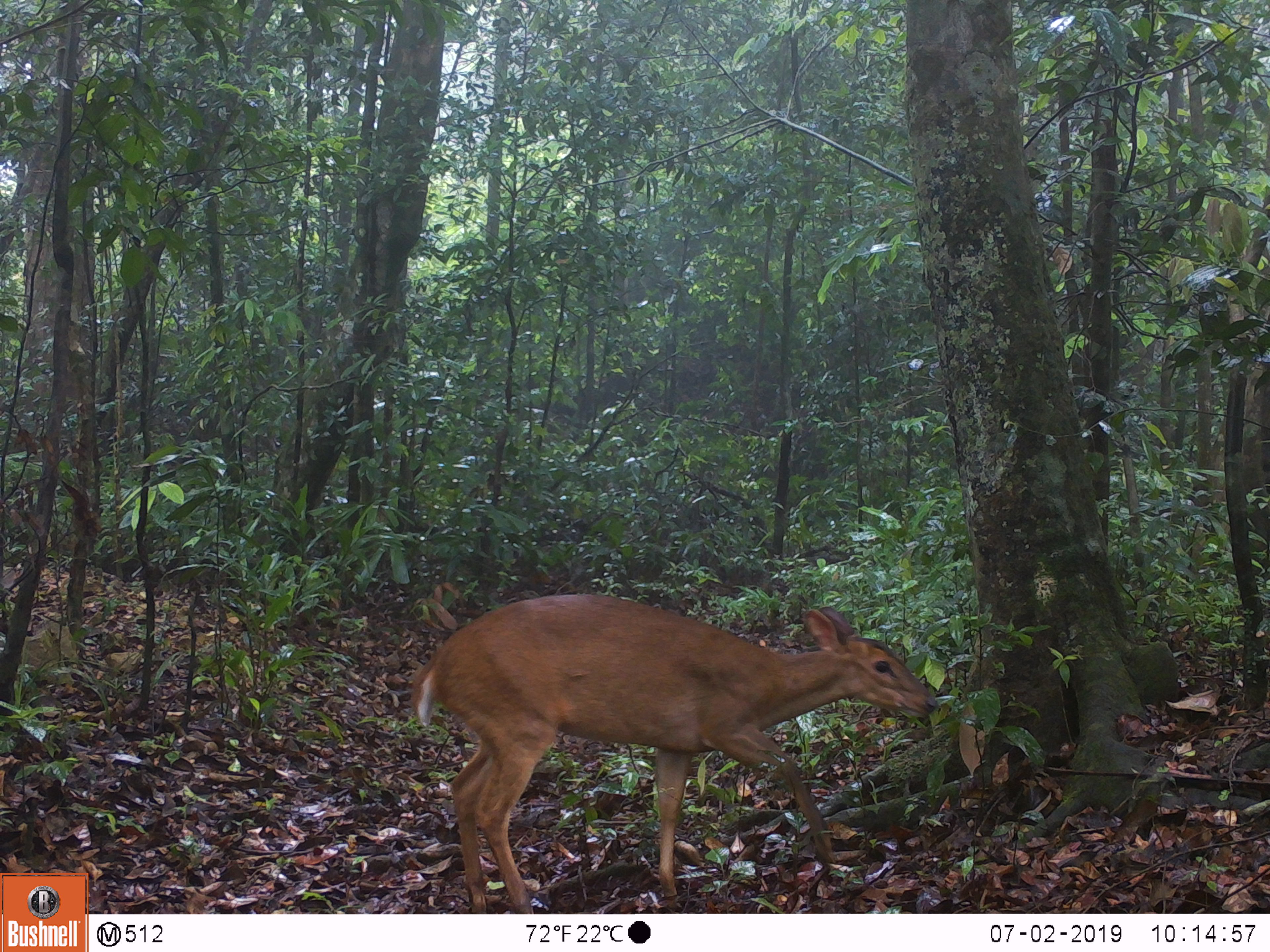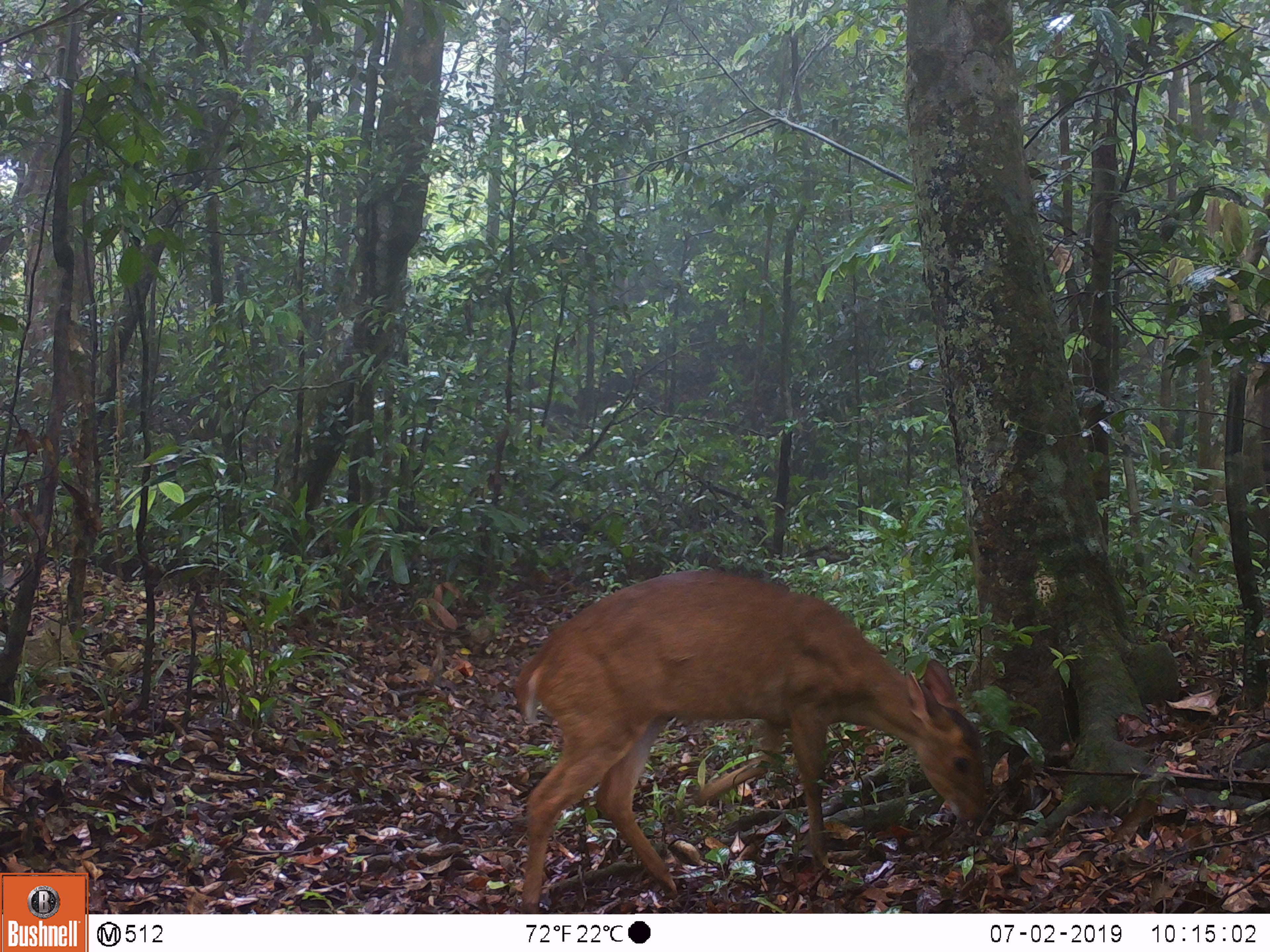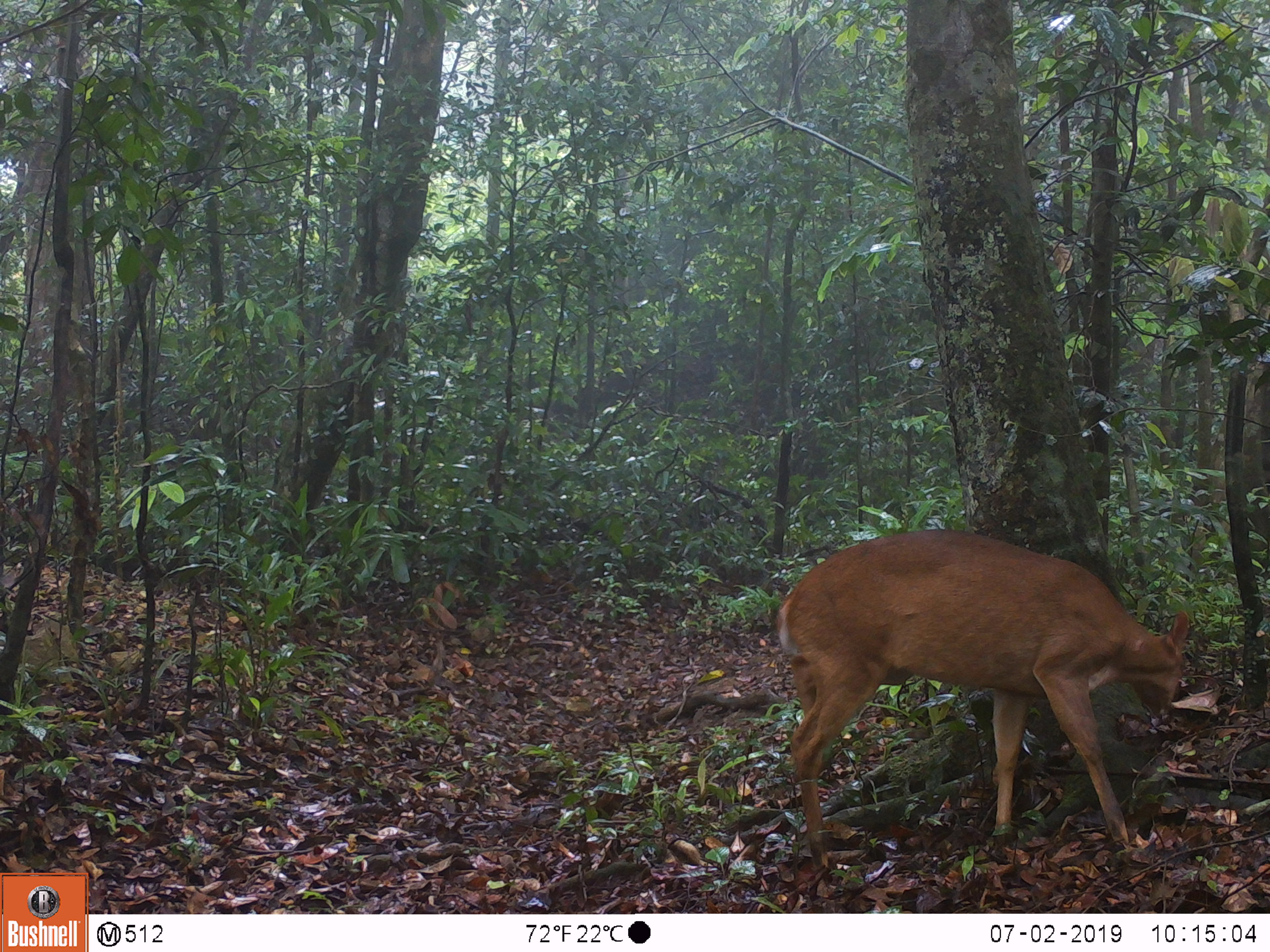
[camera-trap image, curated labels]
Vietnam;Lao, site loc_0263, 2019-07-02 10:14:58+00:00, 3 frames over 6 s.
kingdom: Animalia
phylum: Chordata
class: Mammalia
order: Artiodactyla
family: Cervidae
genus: Muntiacus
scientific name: Muntiacus vuquangensis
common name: large-antlered muntjac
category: large antlered muntjac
Large antlered muntjac (large-antlered muntjac) (Muntiacus vuquangensis). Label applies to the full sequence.